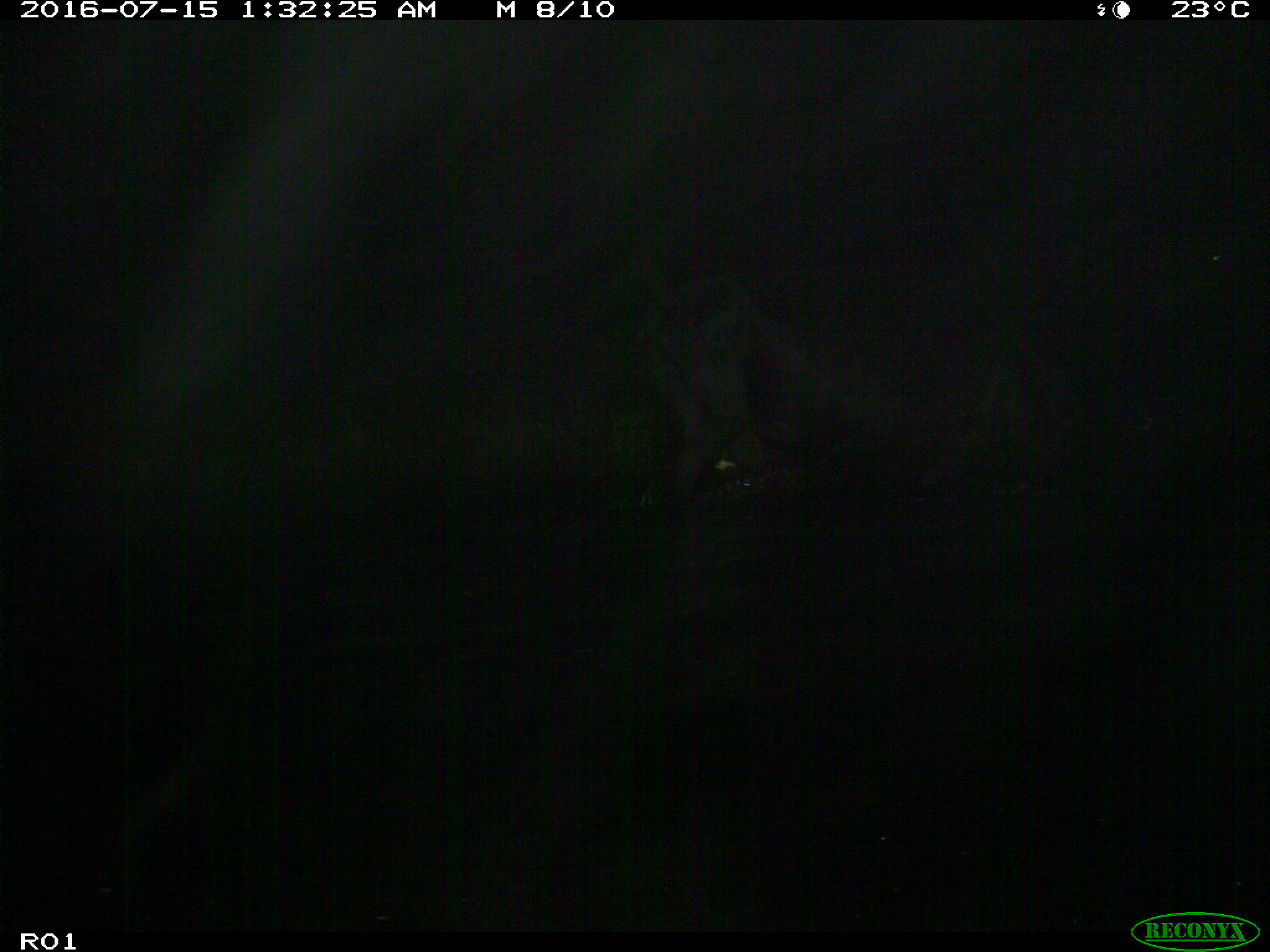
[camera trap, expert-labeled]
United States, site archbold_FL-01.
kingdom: Animalia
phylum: Chordata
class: Mammalia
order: Artiodactyla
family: Bovidae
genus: Bos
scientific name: Bos taurus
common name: domestic cow